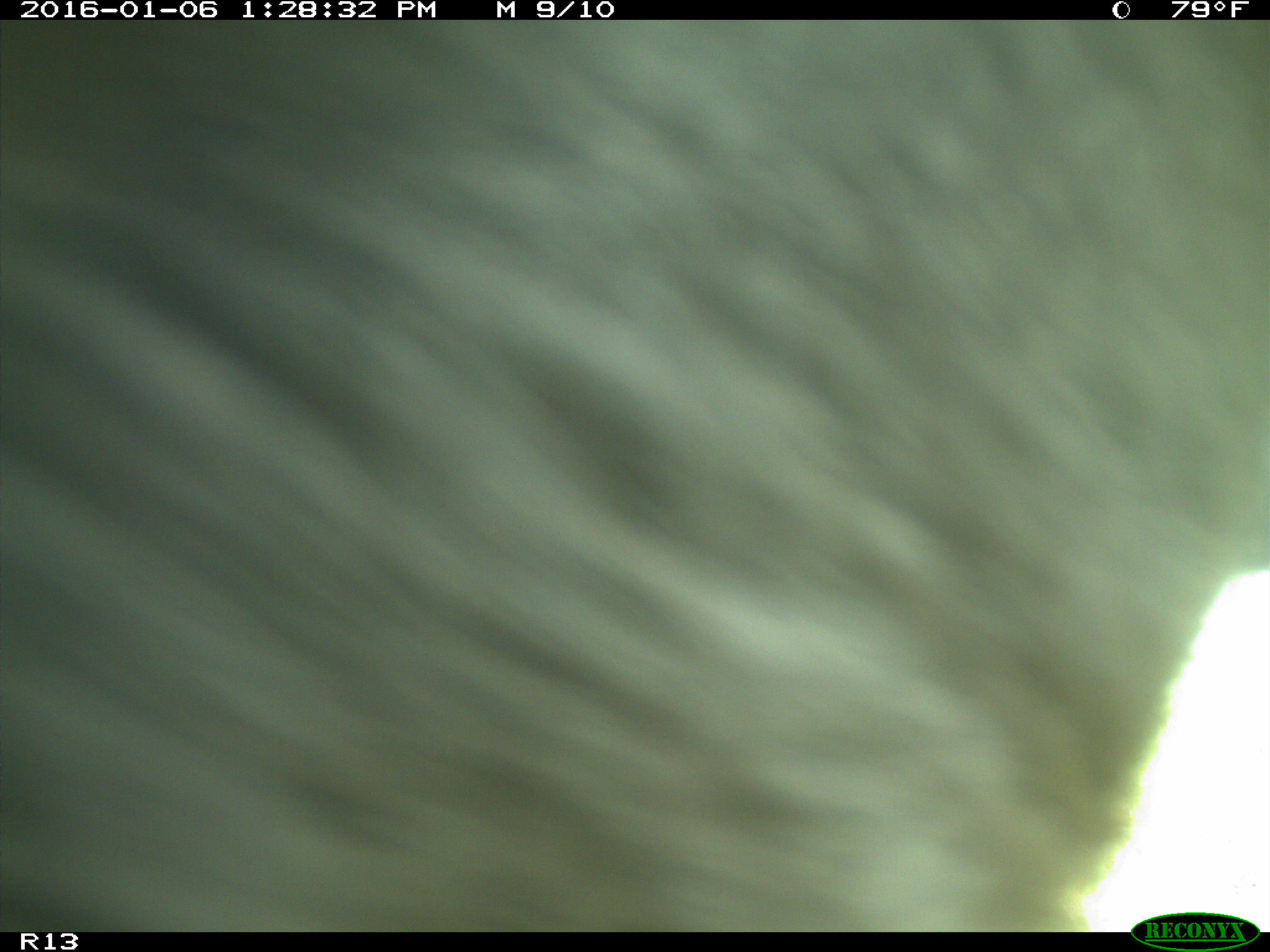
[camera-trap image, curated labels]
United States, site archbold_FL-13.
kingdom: Animalia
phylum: Chordata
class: Mammalia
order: Artiodactyla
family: Bovidae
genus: Bos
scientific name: Bos taurus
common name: domestic cow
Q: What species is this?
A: Bos taurus (domestic cow).